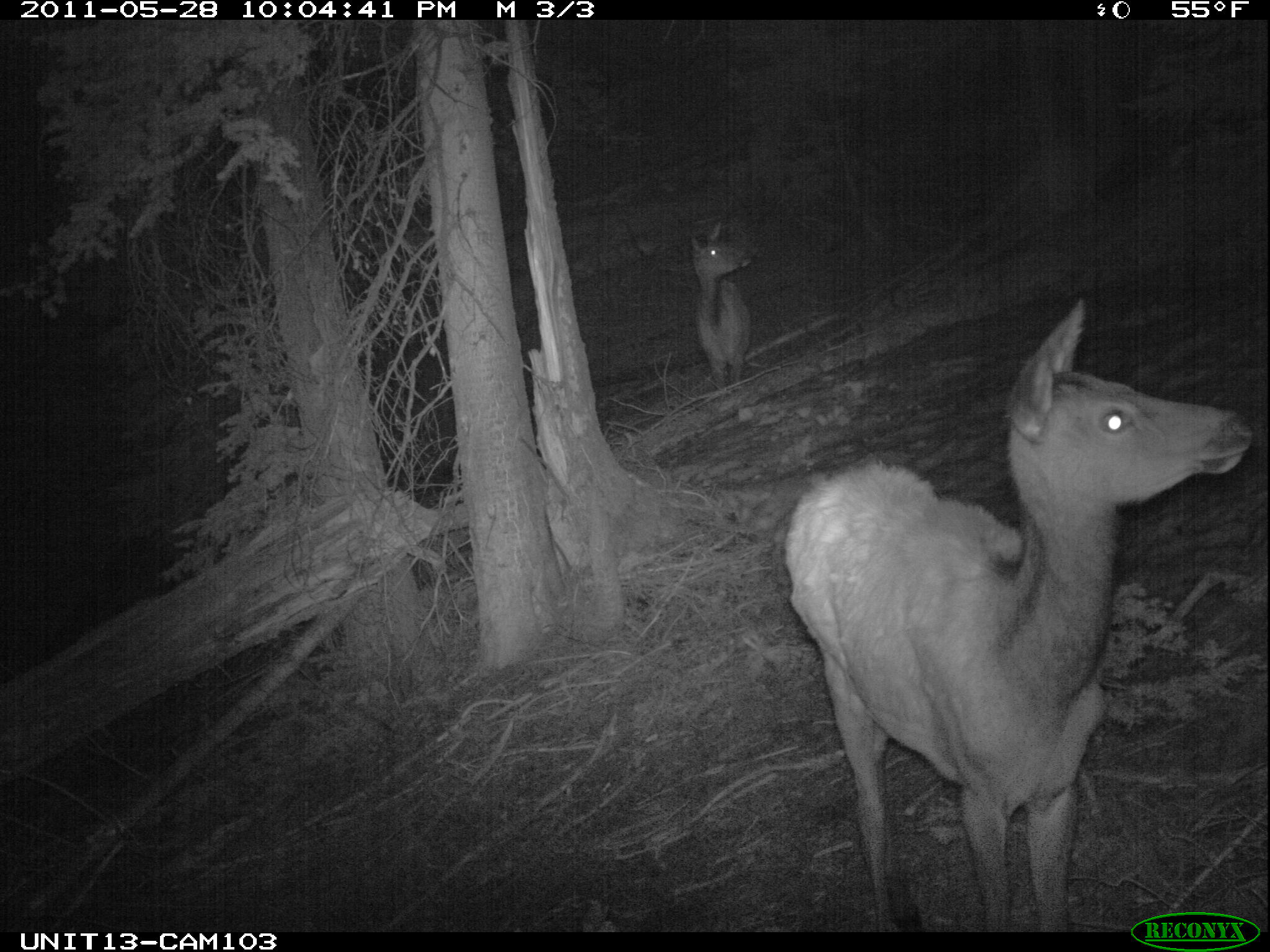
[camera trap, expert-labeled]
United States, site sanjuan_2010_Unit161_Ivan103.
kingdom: Animalia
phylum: Chordata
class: Mammalia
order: Artiodactyla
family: Cervidae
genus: Cervus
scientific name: Cervus elaphus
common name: red deer